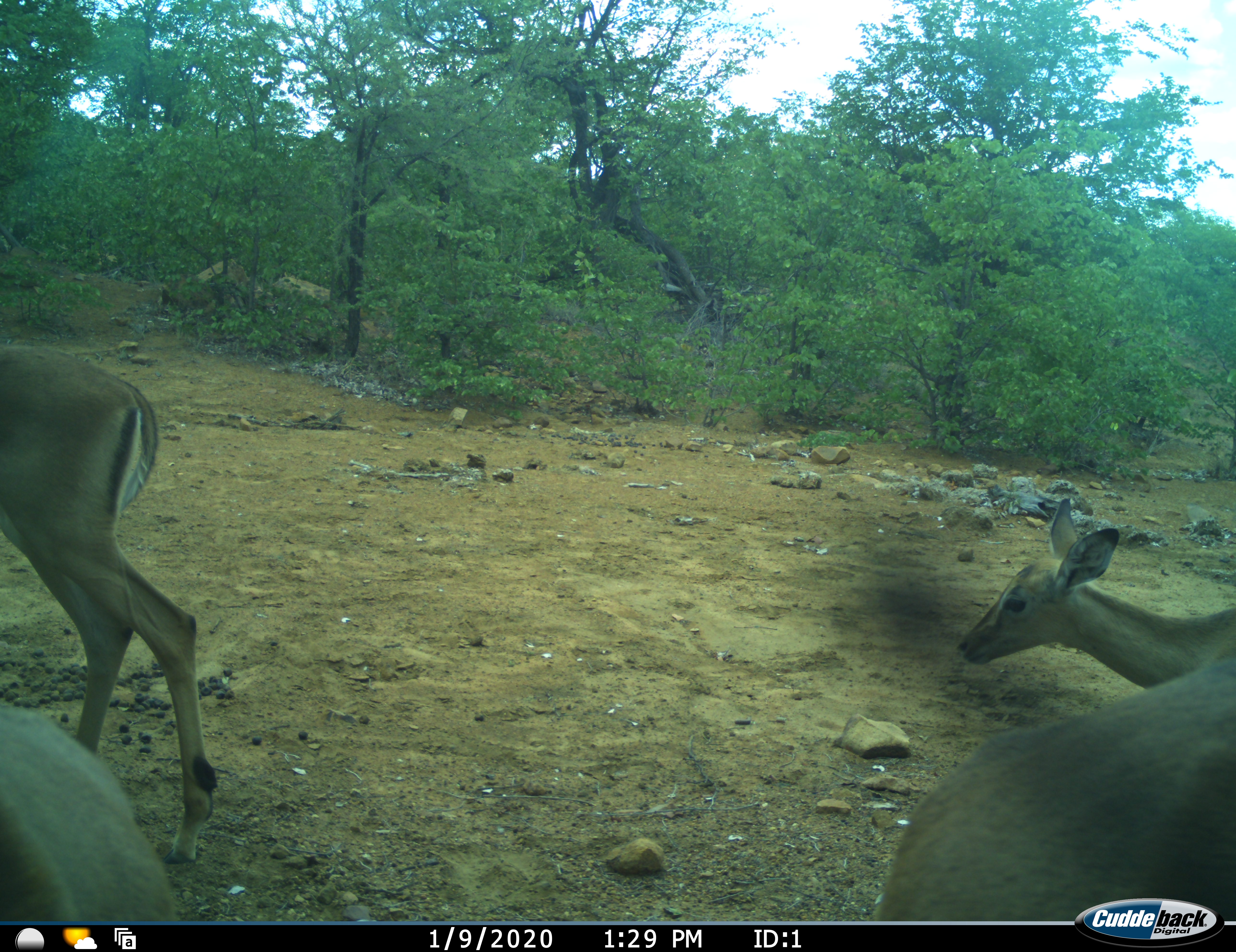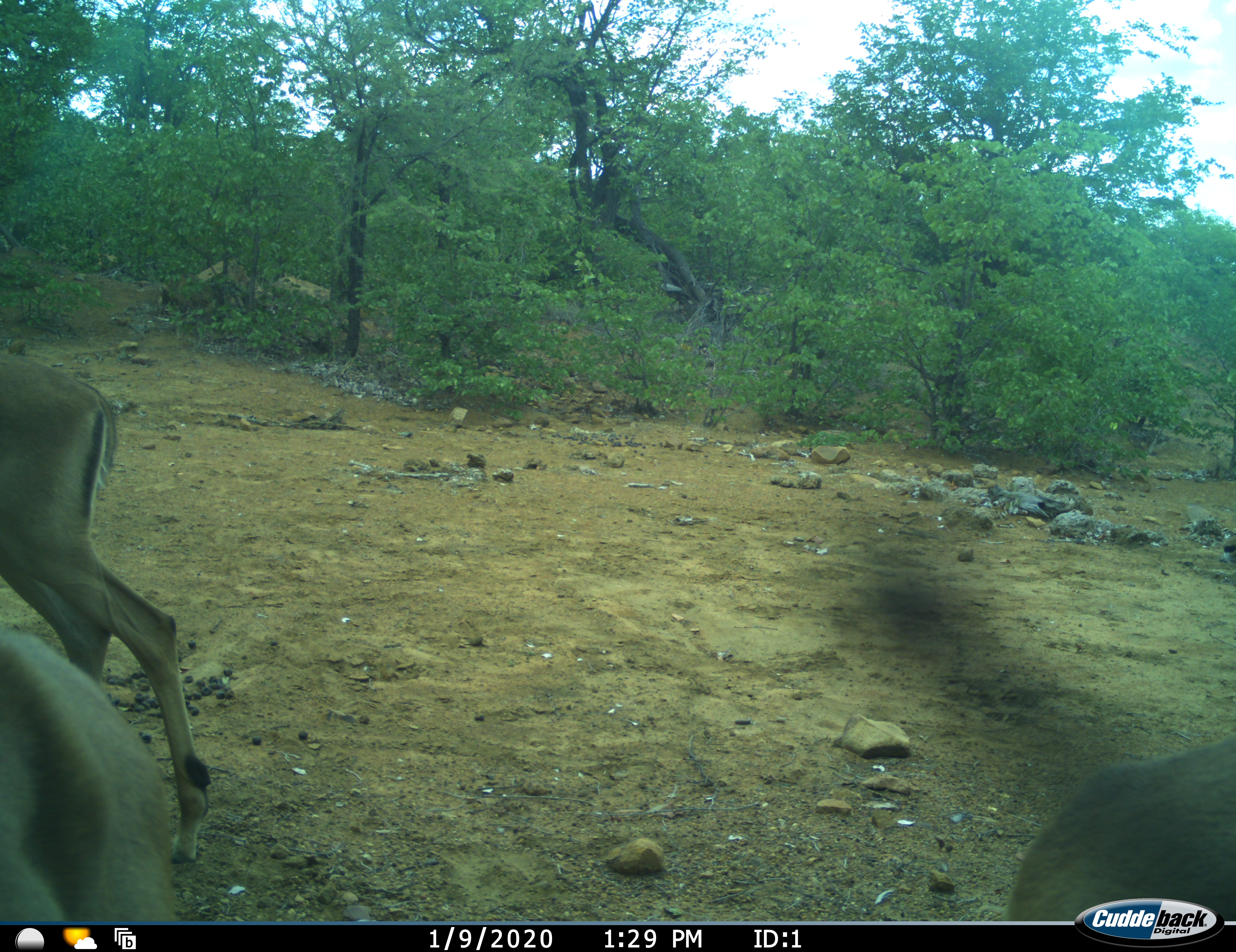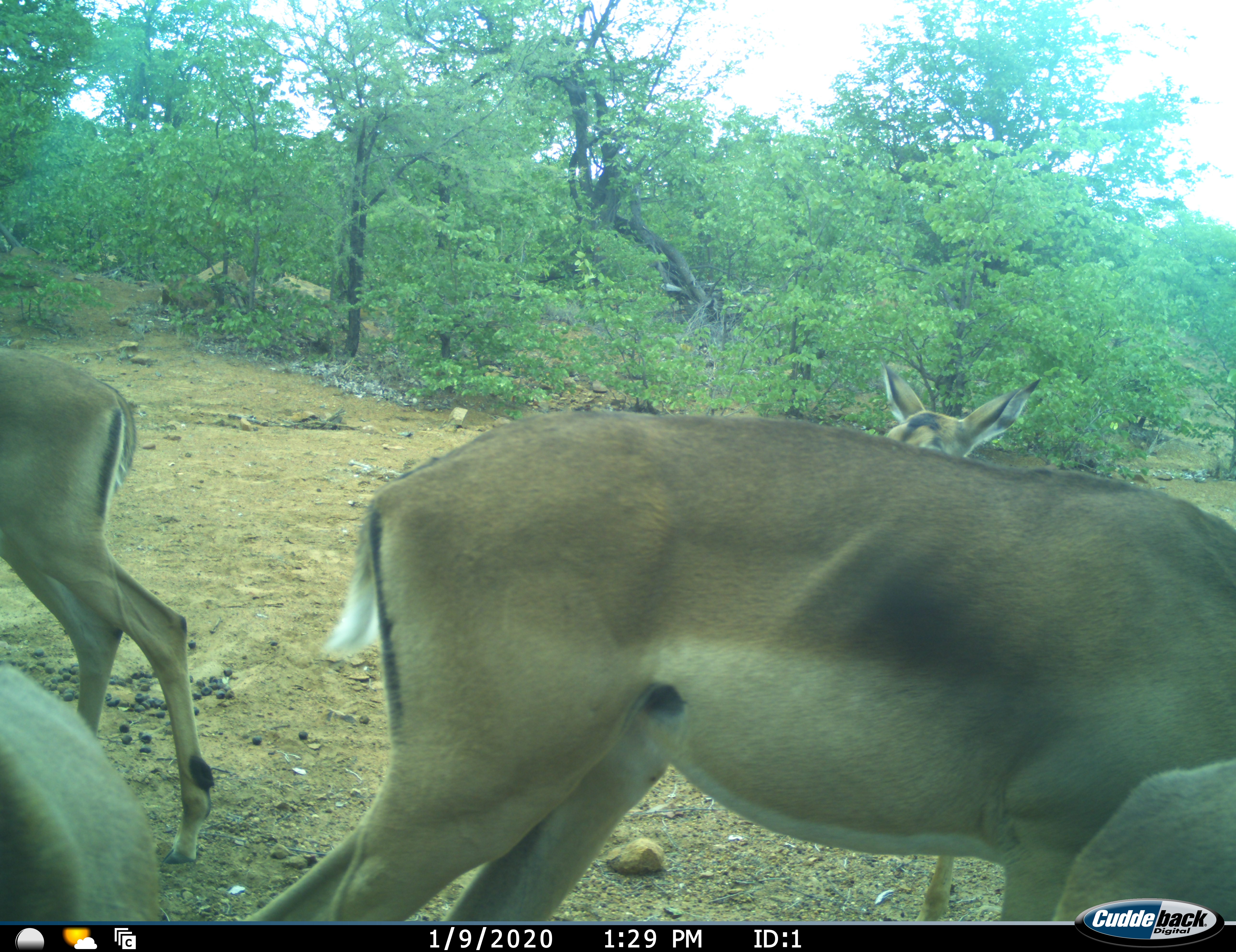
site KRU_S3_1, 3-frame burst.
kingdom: Animalia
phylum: Chordata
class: Mammalia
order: Artiodactyla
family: Bovidae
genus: Aepyceros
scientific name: Aepyceros melampus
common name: impala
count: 5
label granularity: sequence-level